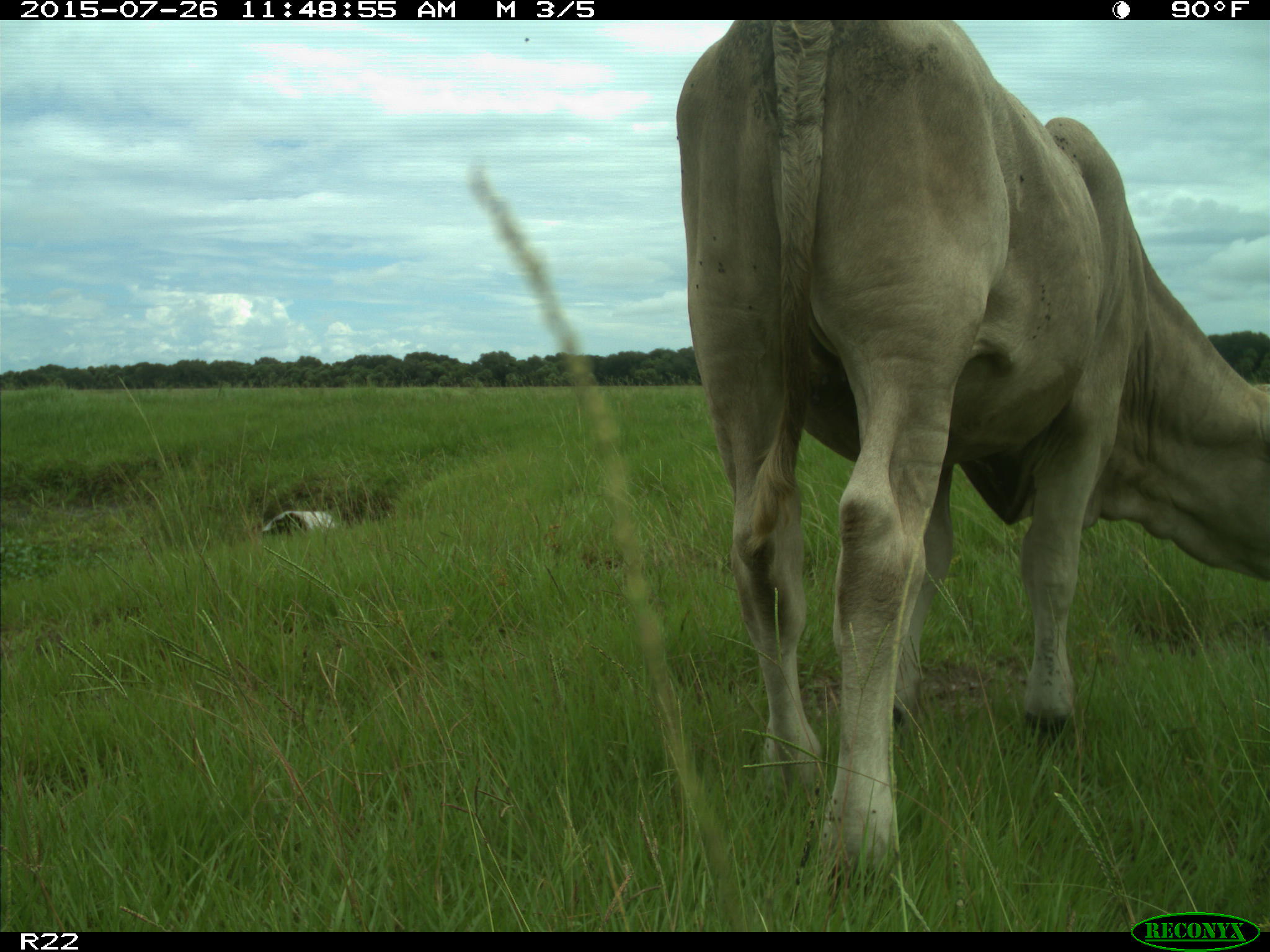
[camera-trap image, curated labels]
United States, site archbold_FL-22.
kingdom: Animalia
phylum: Chordata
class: Mammalia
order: Artiodactyla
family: Bovidae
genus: Bos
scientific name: Bos taurus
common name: domestic cow